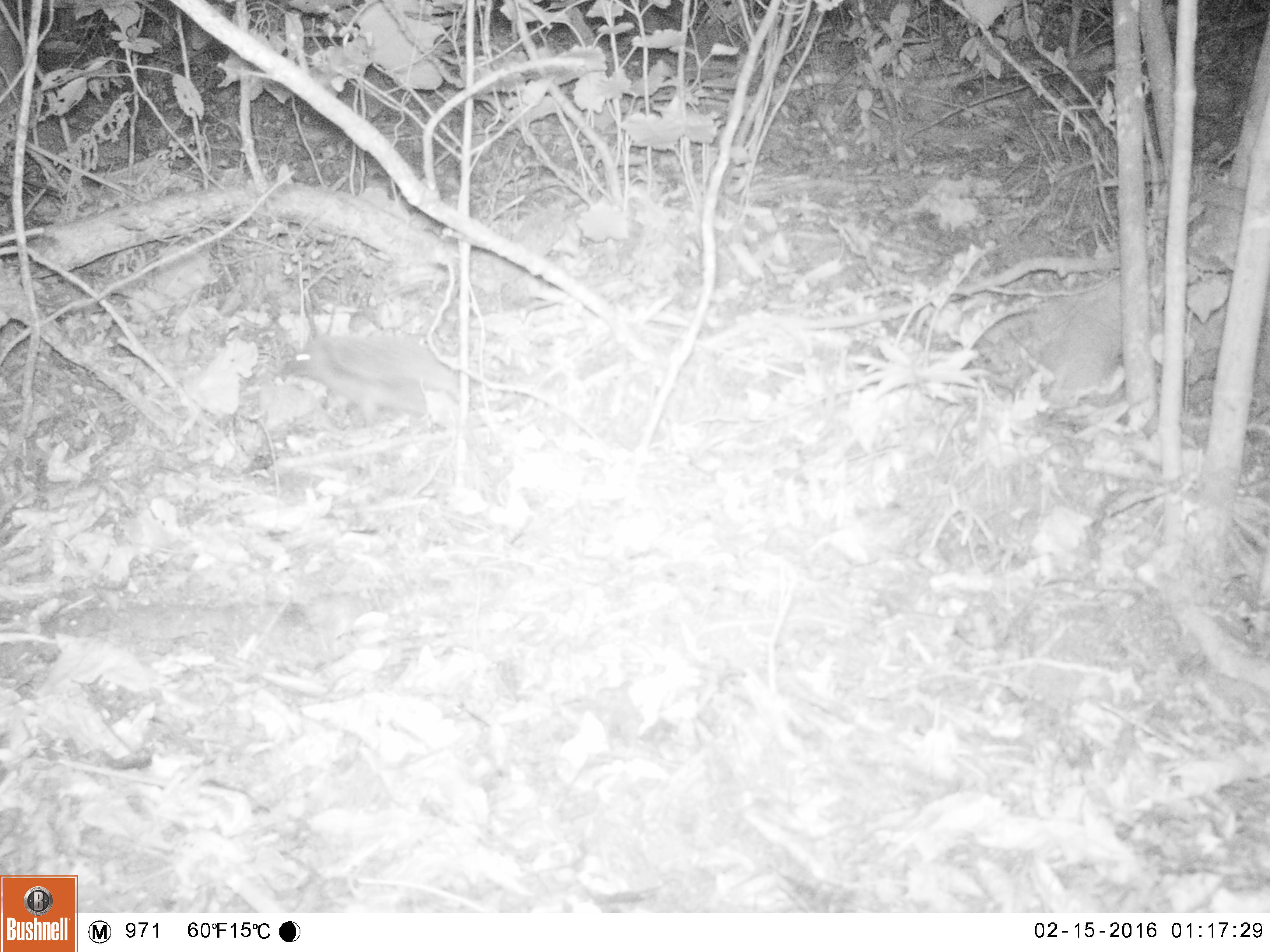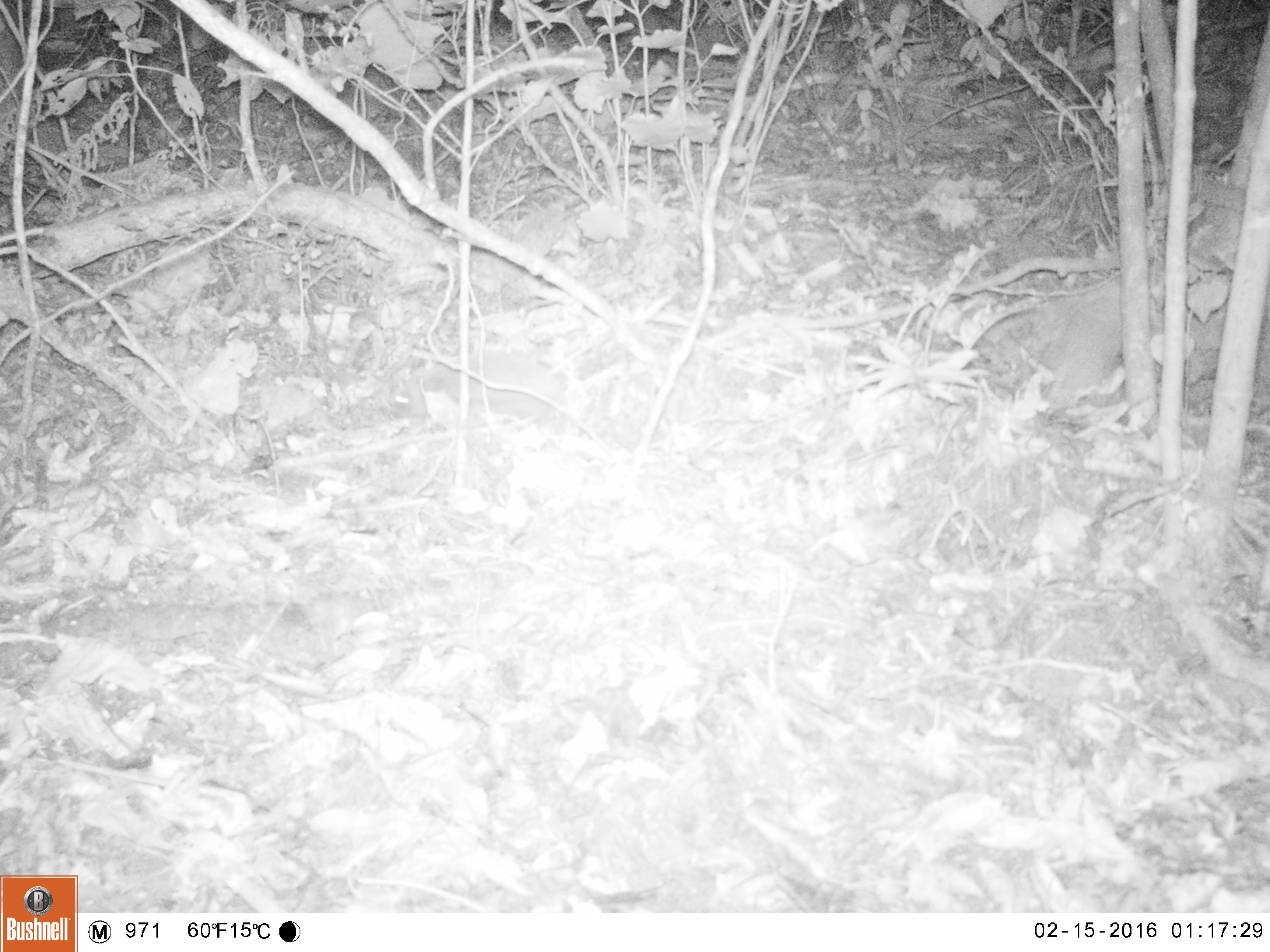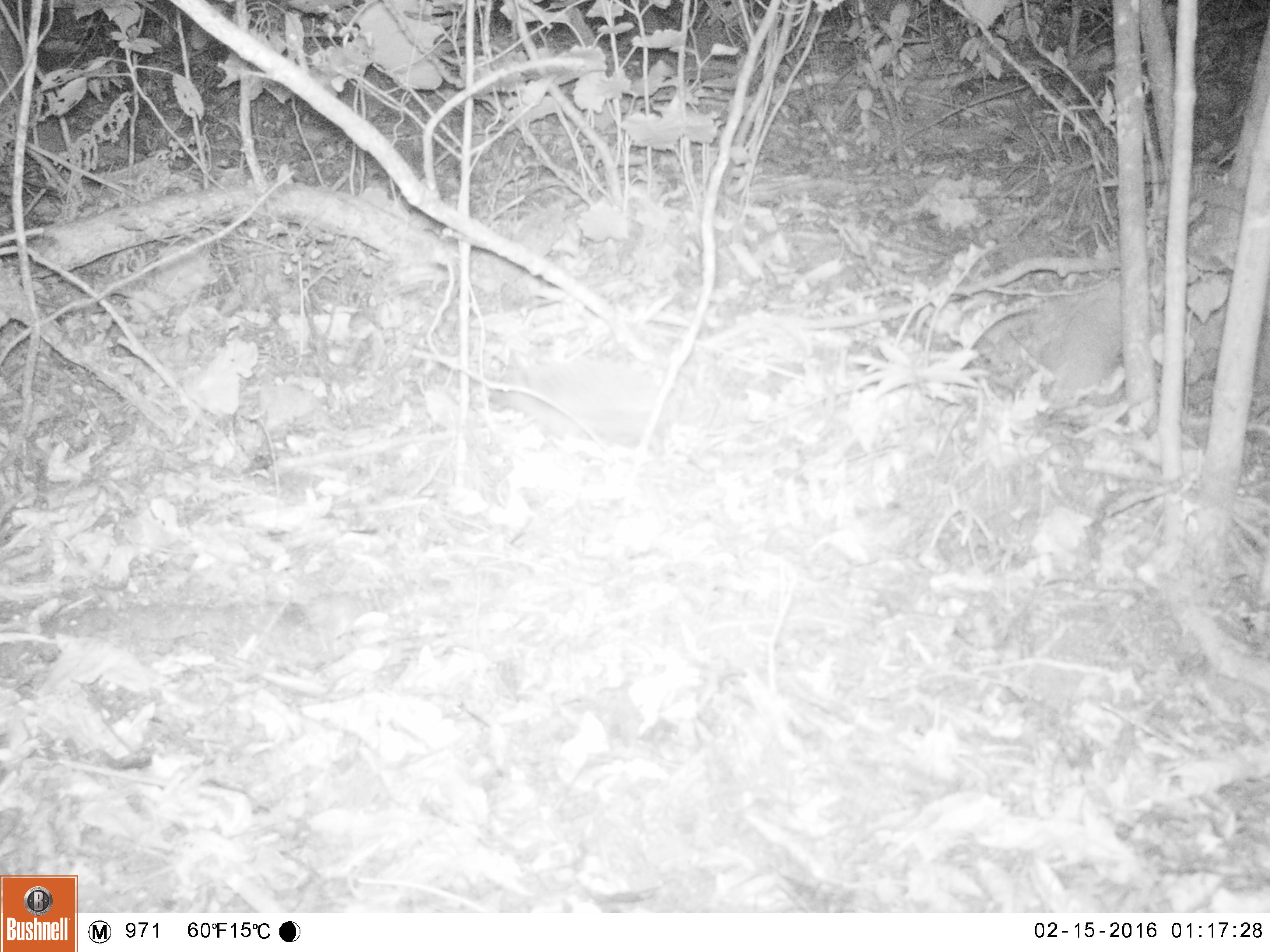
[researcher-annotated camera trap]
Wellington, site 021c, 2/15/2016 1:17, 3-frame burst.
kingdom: Animalia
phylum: Chordata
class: Mammalia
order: Eulipotyphla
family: Erinaceidae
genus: Erinaceus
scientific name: Erinaceus europaeus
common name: hedgehog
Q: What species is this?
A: Hedgehog (Erinaceus europaeus).